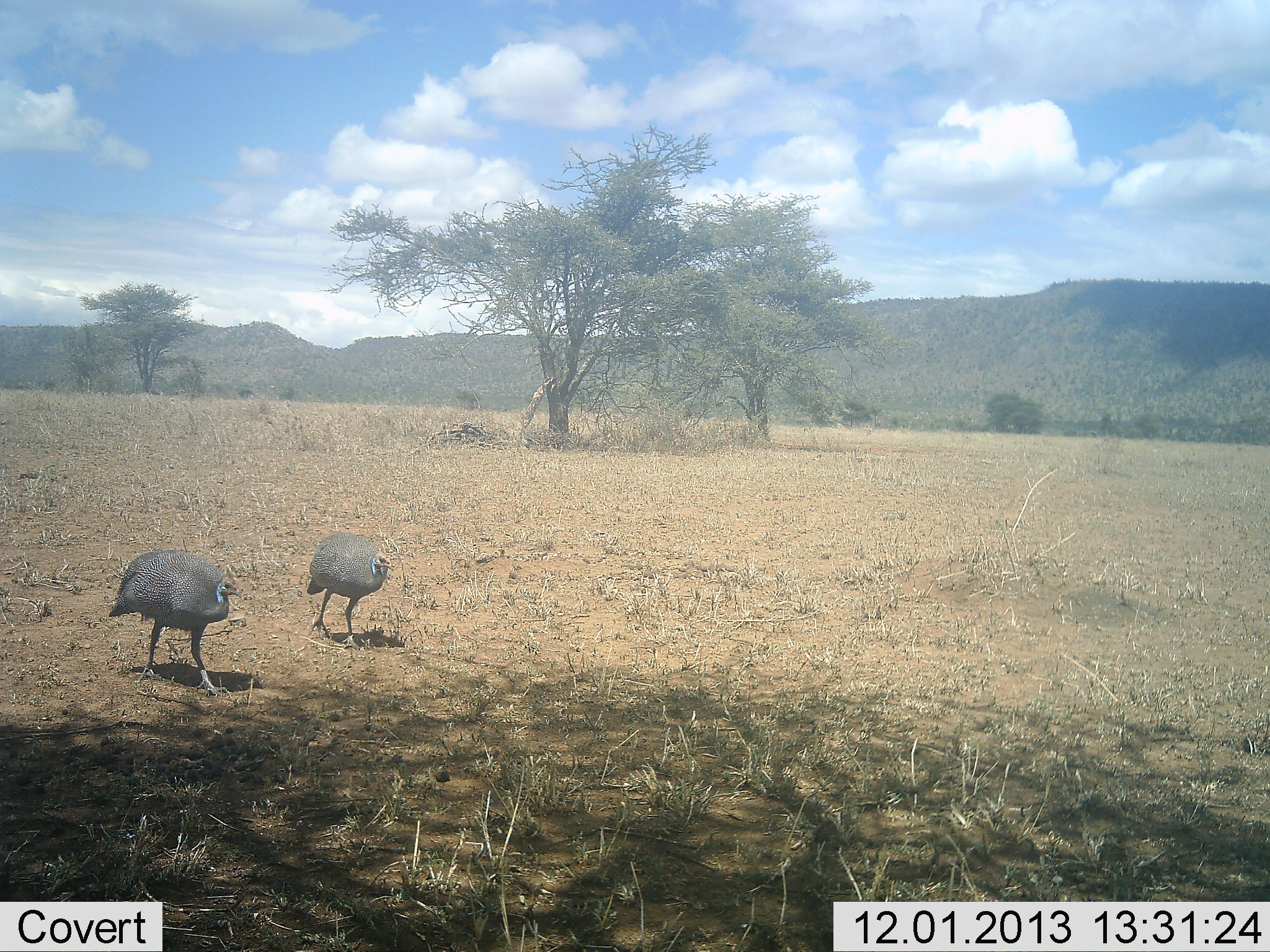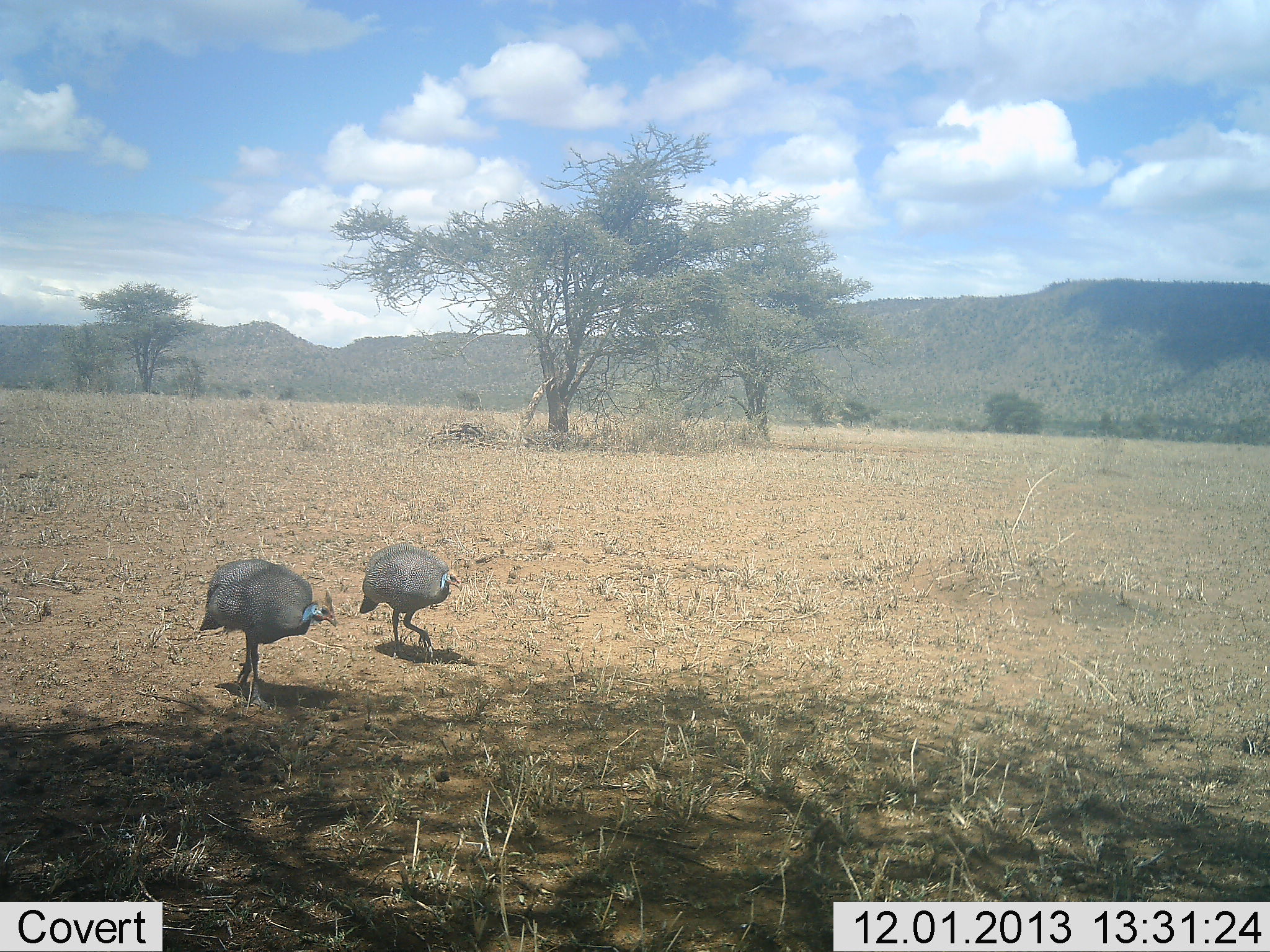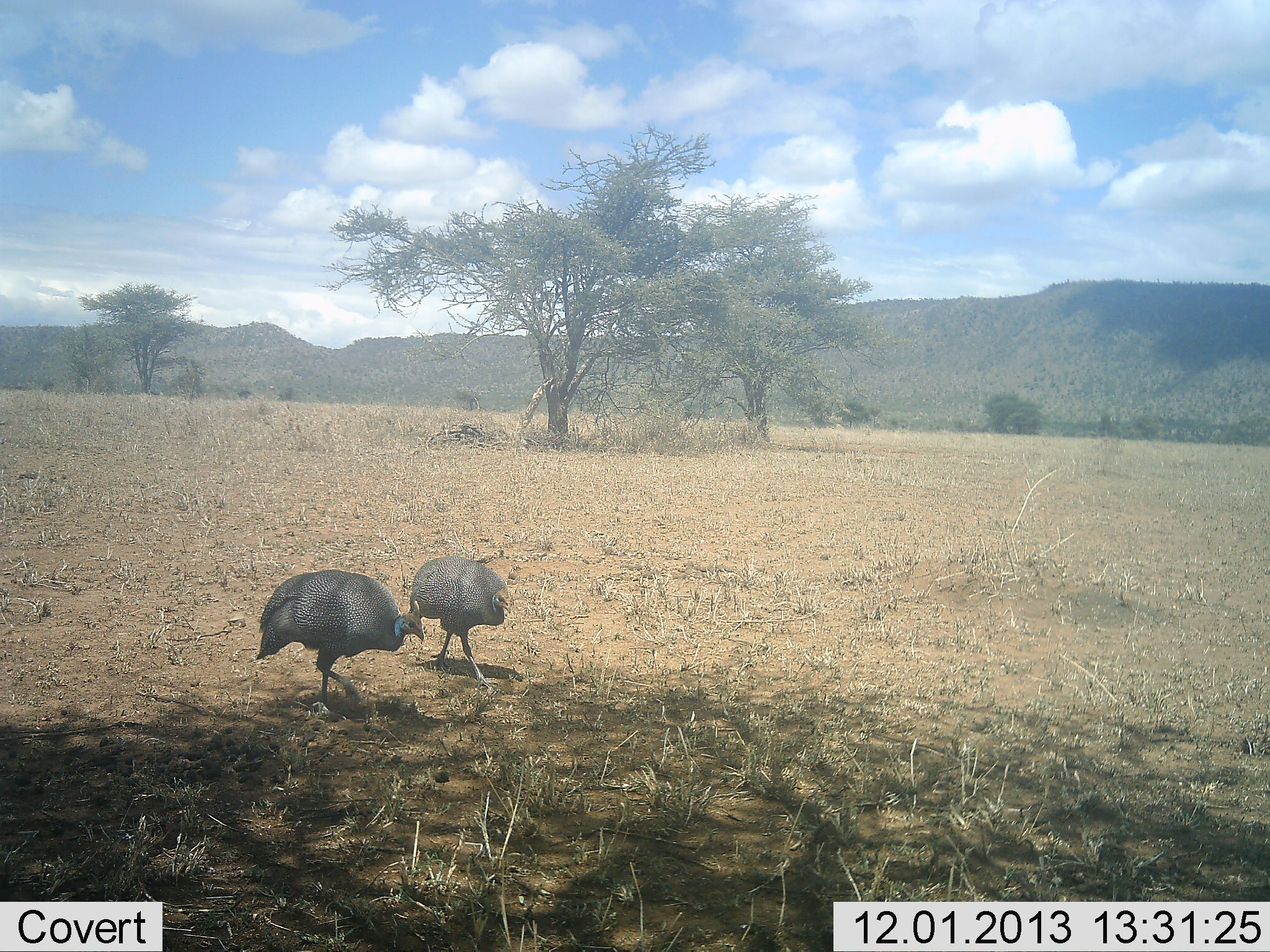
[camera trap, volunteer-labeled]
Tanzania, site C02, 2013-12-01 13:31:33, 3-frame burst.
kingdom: Animalia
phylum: Chordata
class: Aves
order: Galliformes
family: Numididae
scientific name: Numididae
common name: guinea fowl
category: guineafowl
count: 2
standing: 0%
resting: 0%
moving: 100%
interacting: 0%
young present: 0%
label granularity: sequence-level